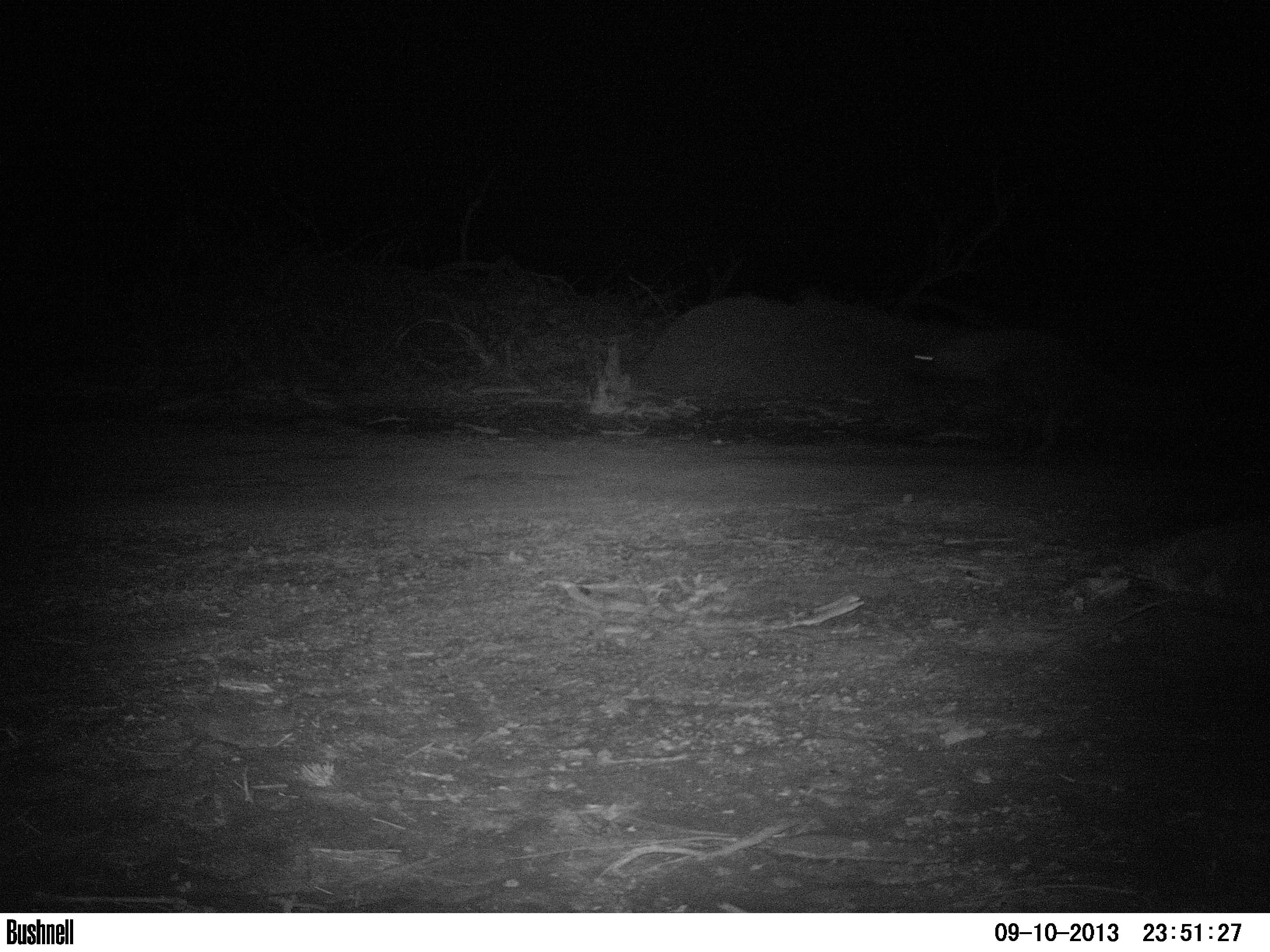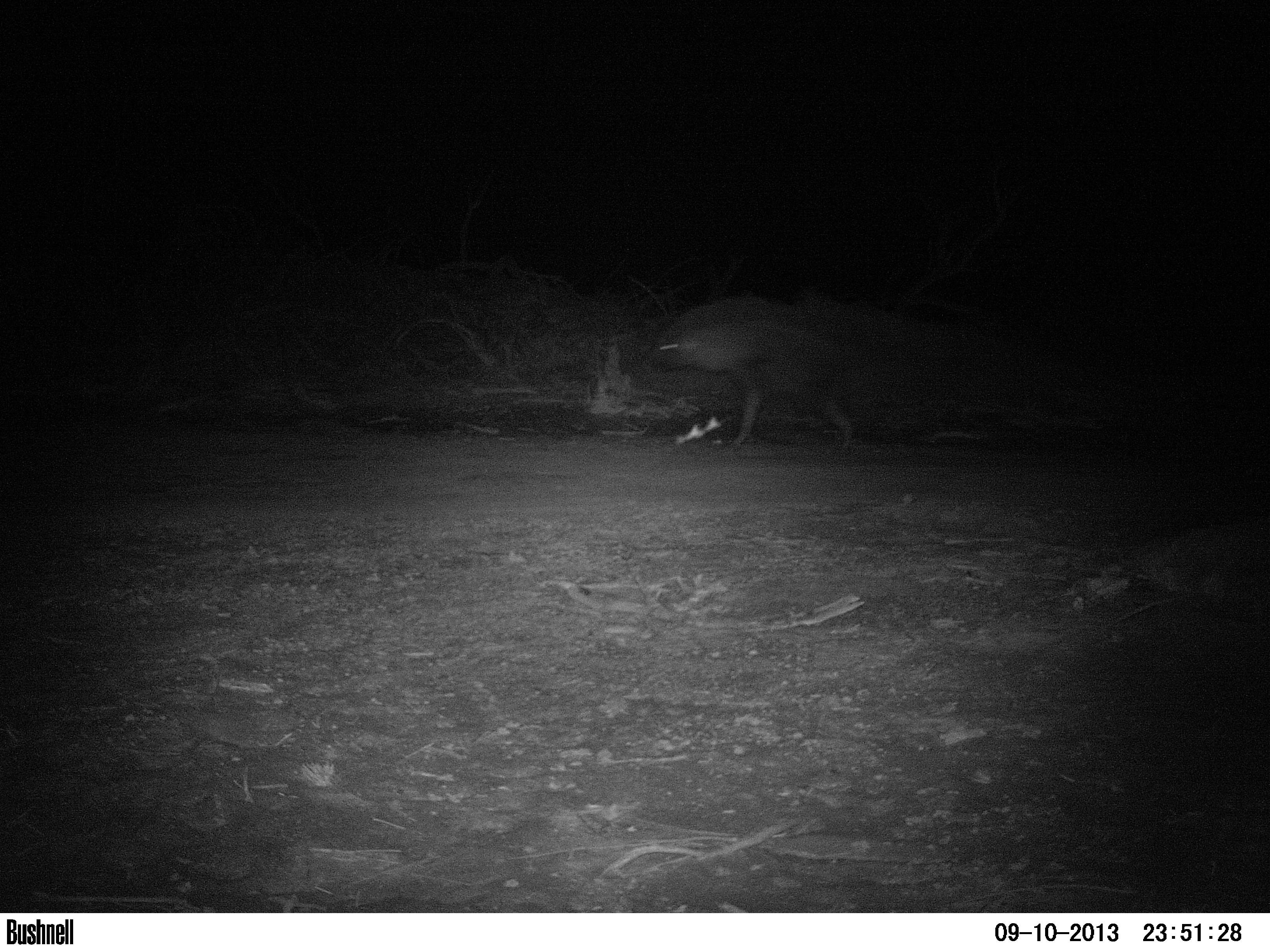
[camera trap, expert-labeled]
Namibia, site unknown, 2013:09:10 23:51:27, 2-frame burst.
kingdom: Animalia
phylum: Chordata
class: Mammalia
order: Carnivora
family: Hyaenidae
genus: Parahyaena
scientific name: Parahyaena brunnea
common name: brown hyena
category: hyaena brunnea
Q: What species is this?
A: Hyaena brunnea (brown hyena) (Parahyaena brunnea).